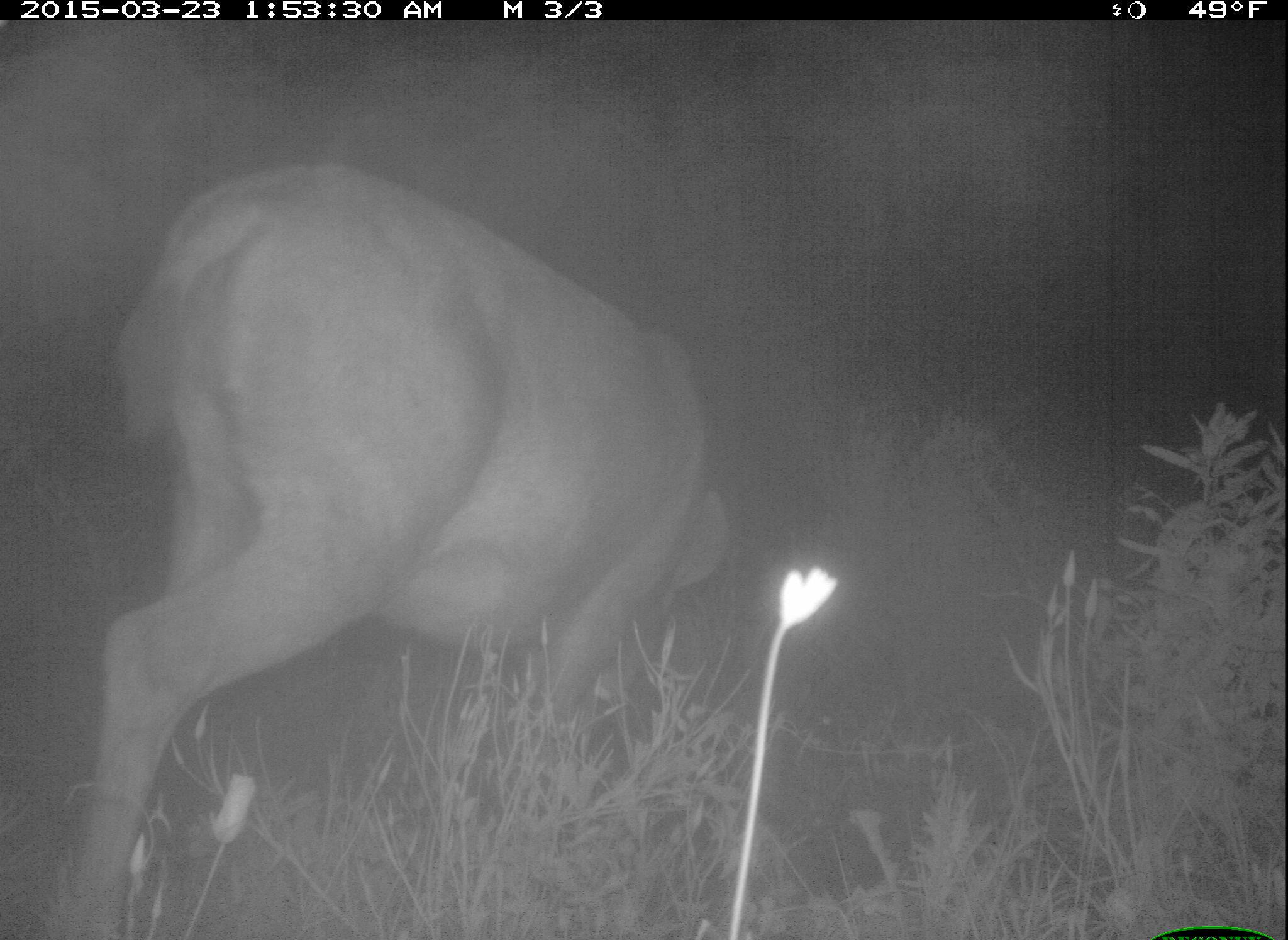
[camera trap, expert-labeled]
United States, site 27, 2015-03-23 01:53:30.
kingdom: Animalia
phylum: Chordata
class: Mammalia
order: Artiodactyla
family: Cervidae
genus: Odocoileus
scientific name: Odocoileus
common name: deer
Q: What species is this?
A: Deer (Odocoileus).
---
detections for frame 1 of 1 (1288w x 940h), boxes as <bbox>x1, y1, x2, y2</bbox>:
deer: <bbox>60, 162, 733, 939</bbox>